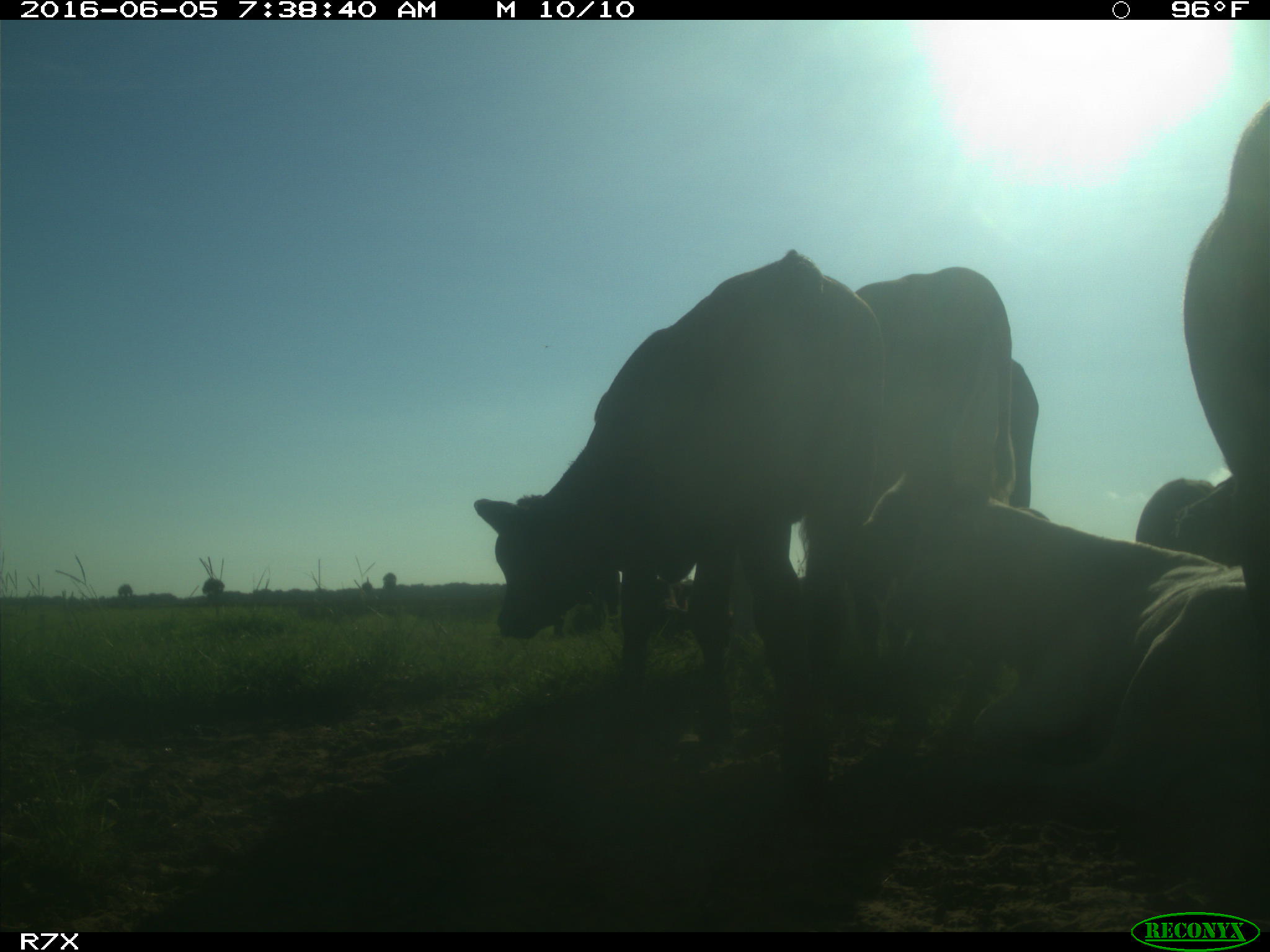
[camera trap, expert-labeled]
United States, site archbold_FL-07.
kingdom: Animalia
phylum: Chordata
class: Mammalia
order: Artiodactyla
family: Bovidae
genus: Bos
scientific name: Bos taurus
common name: domestic cow